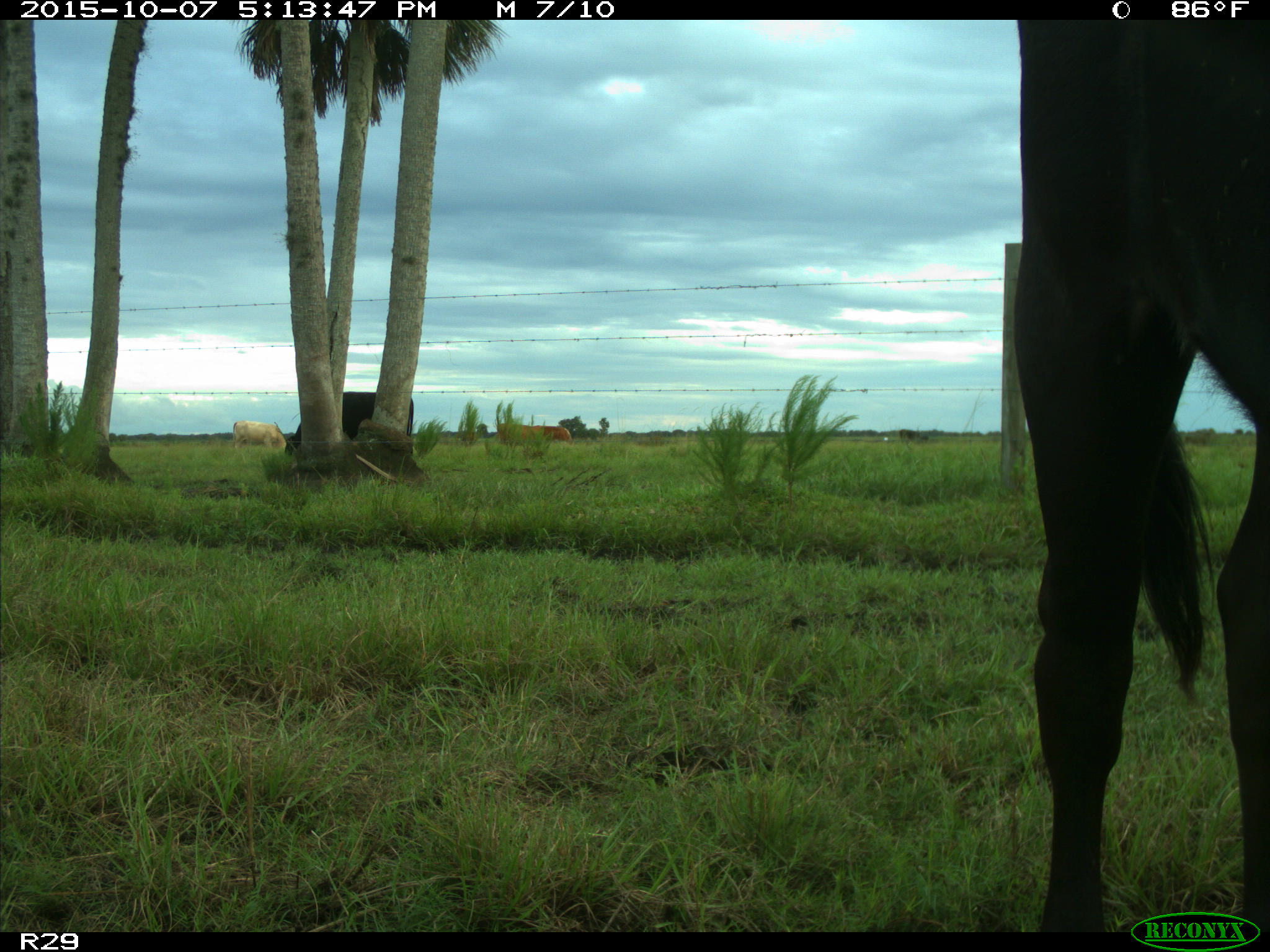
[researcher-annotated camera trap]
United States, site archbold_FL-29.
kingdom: Animalia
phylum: Chordata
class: Mammalia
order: Artiodactyla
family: Bovidae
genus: Bos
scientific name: Bos taurus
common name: domestic cow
Bos taurus (domestic cow).